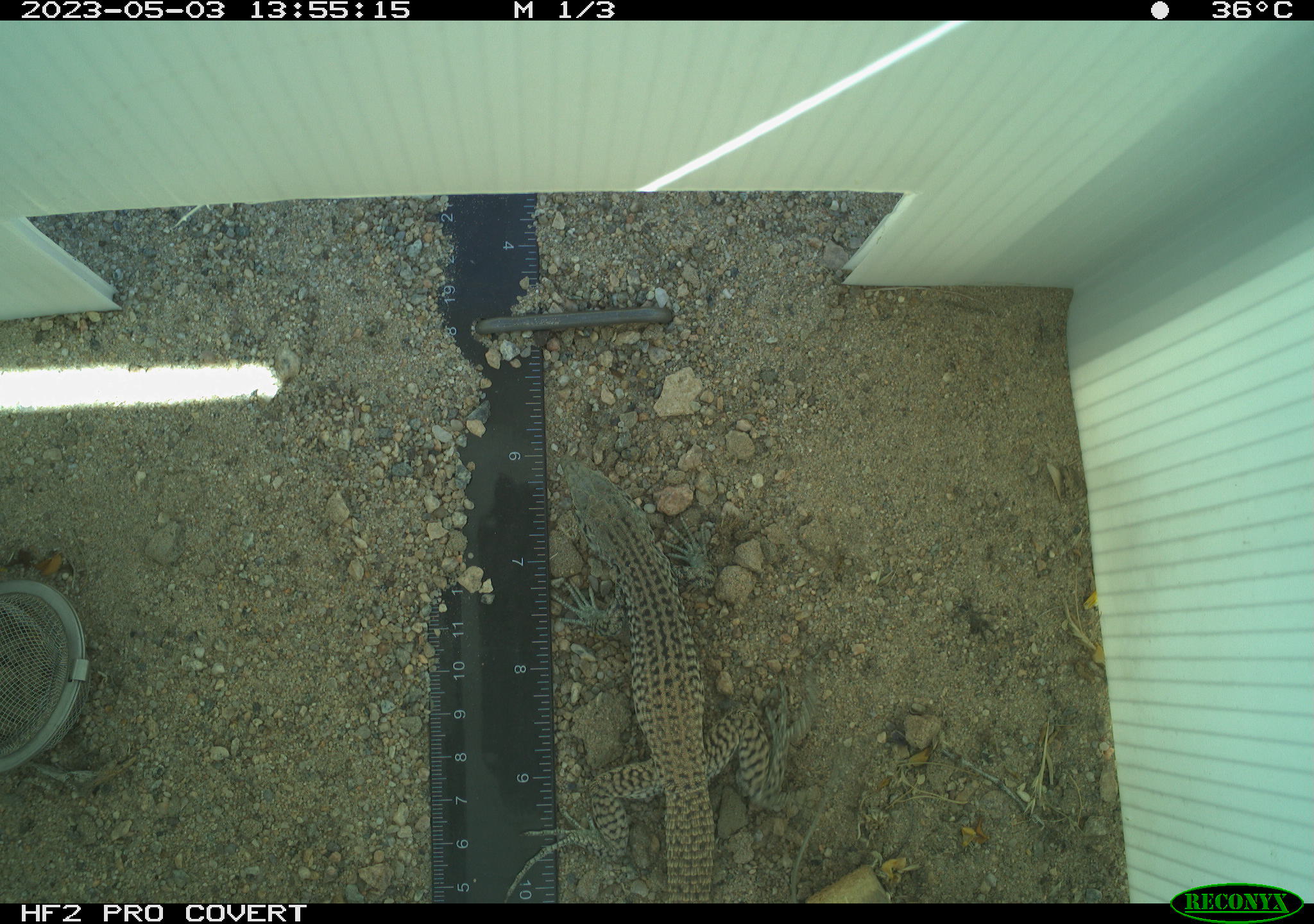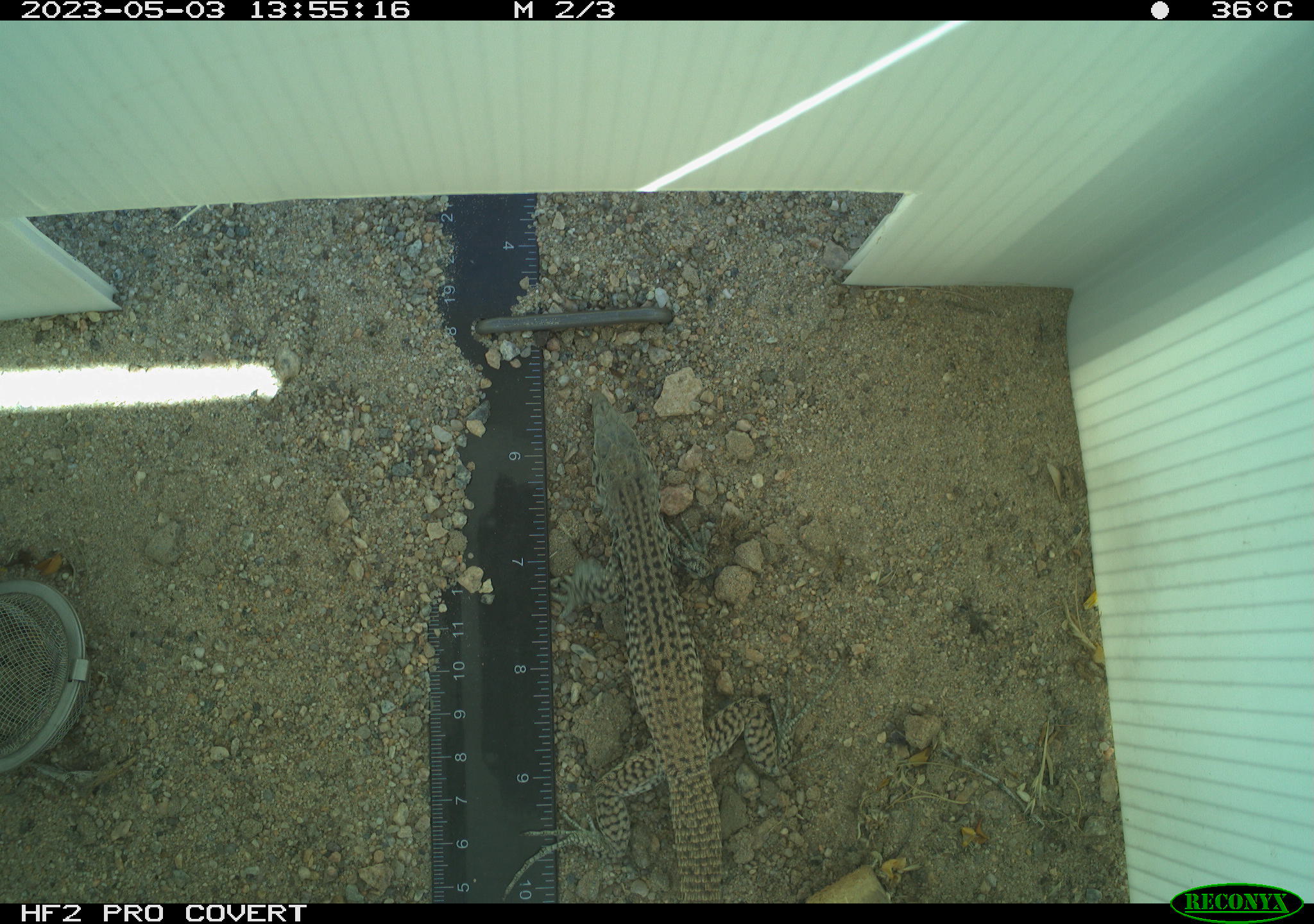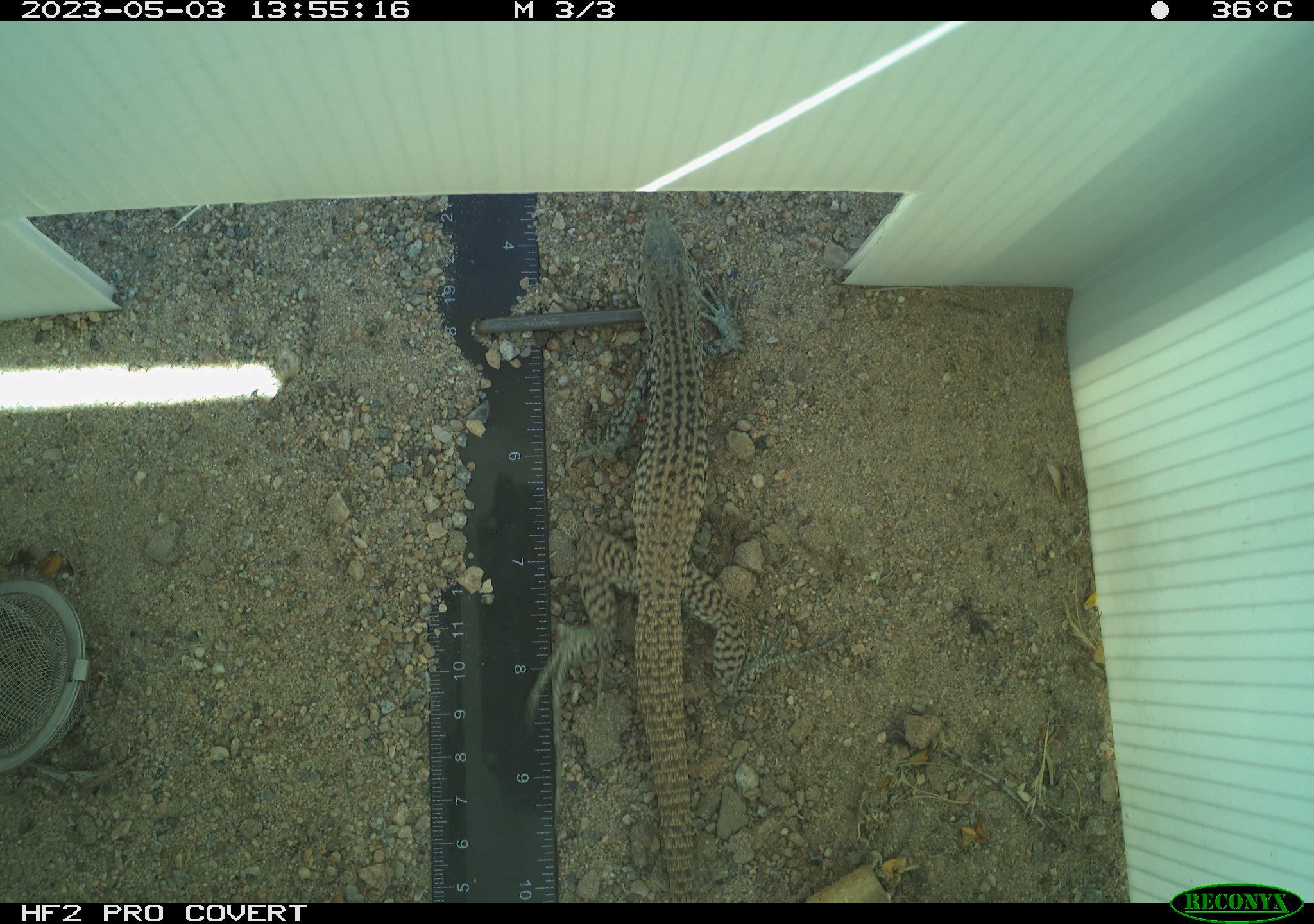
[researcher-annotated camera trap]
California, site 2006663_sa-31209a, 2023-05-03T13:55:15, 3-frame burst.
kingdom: Animalia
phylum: Chordata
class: Reptilia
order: Squamata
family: Teiidae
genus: Aspidoscelis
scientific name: Aspidoscelis tigris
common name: western whiptail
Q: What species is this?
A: Western whiptail (Aspidoscelis tigris).